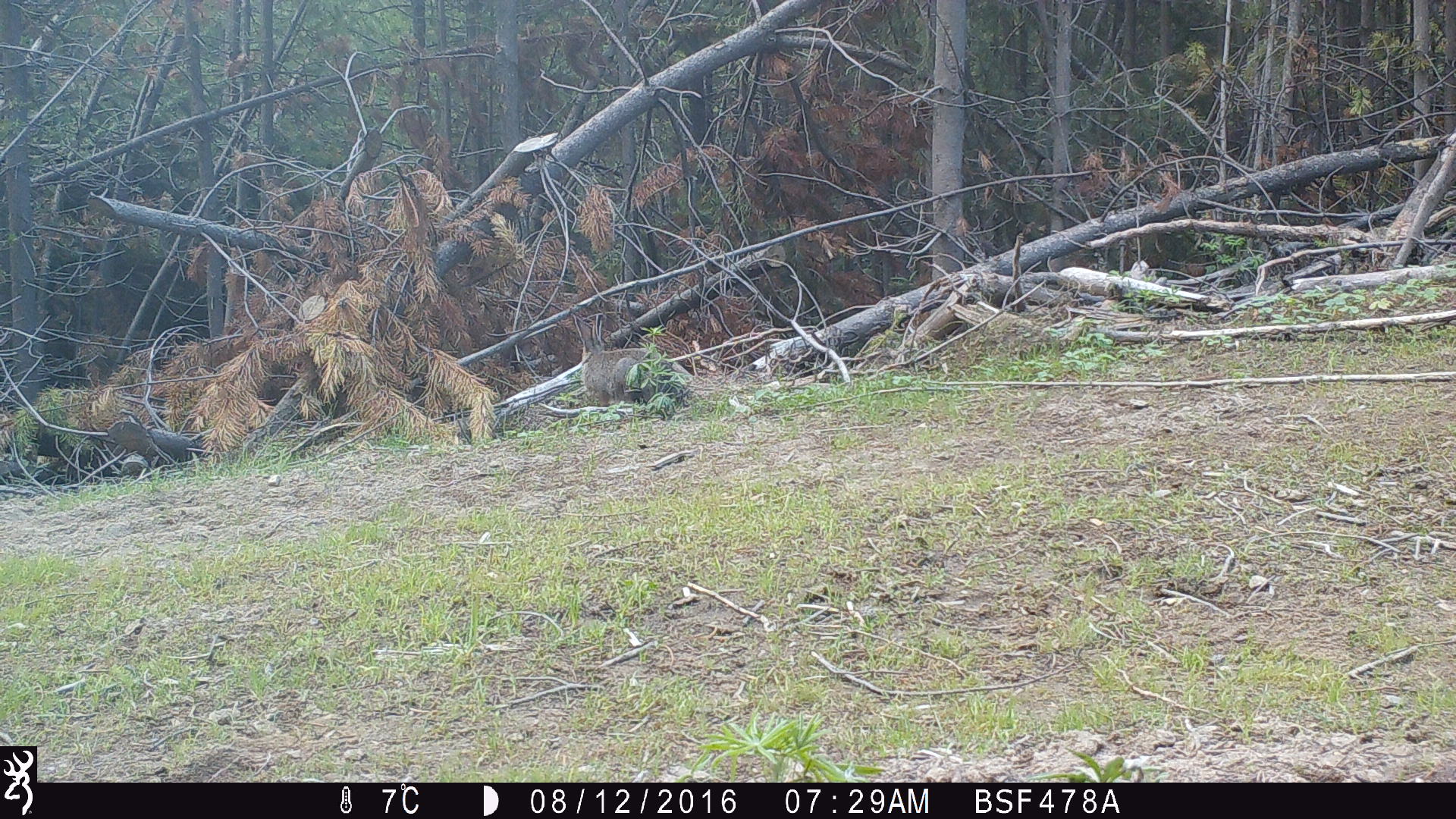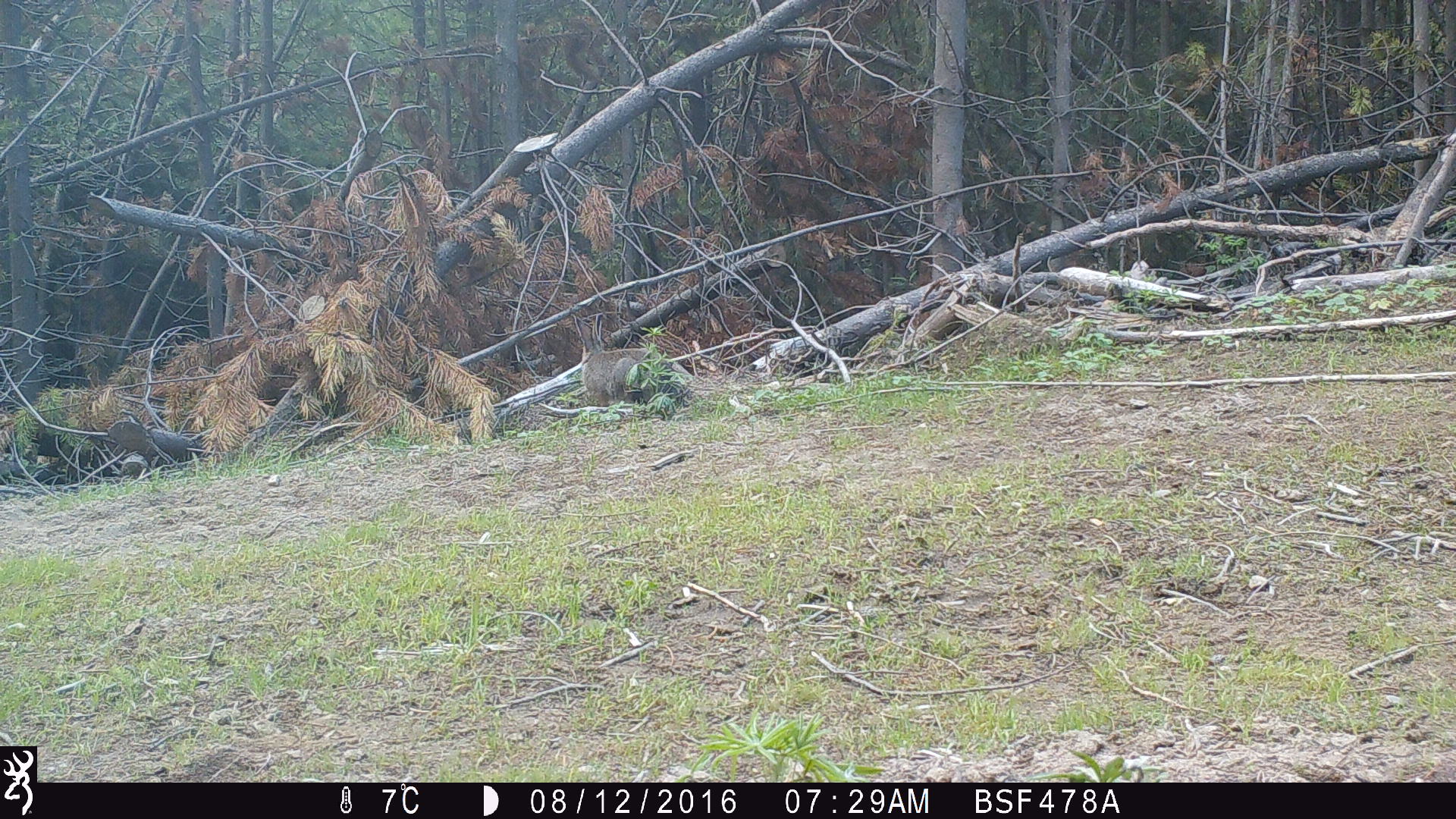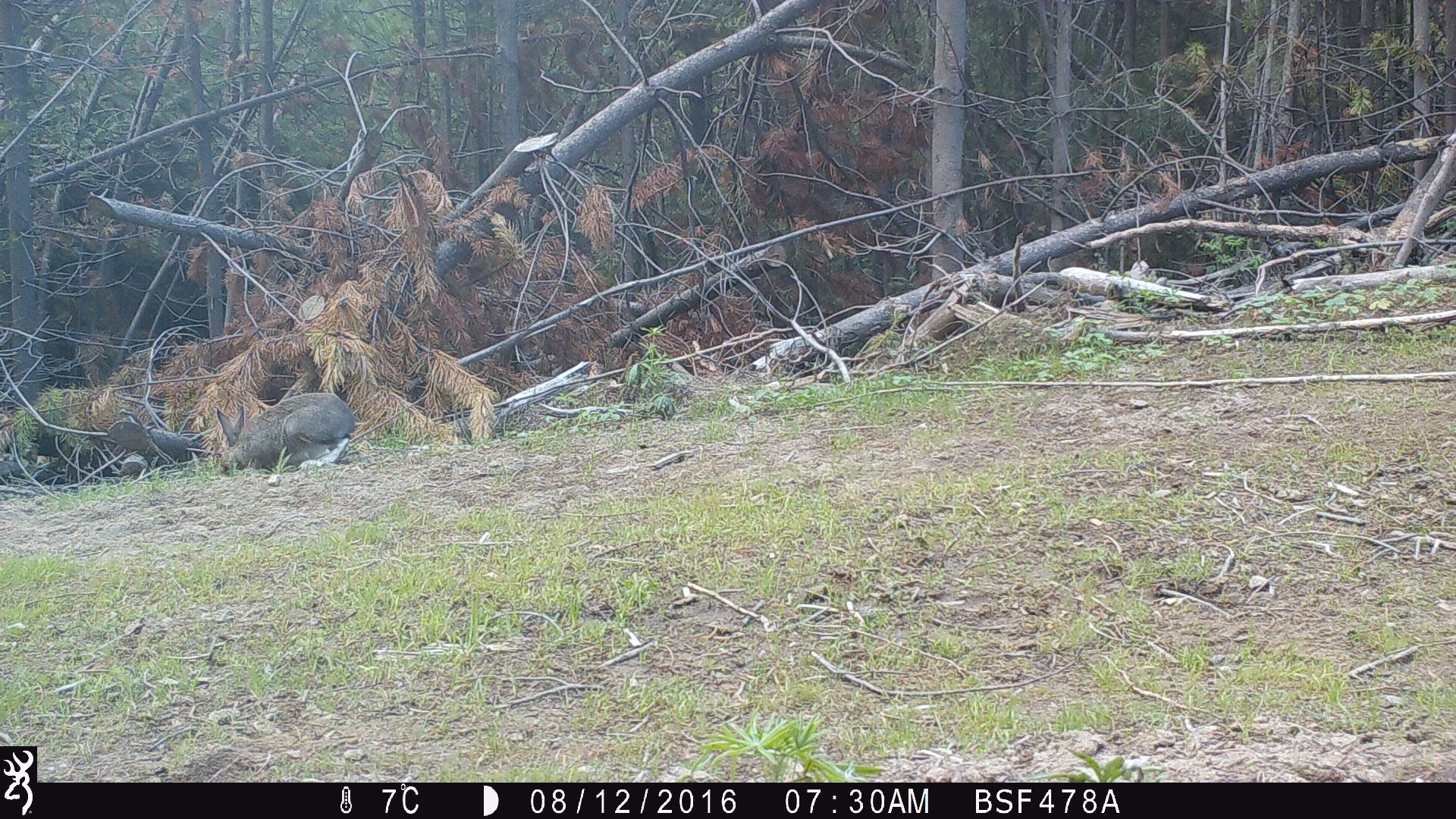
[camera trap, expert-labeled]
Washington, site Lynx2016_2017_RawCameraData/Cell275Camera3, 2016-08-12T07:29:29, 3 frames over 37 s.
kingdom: Animalia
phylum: Chordata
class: Mammalia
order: Lagomorpha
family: Leporidae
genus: Lepus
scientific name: Lepus americanus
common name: snowshoe hare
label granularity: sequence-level